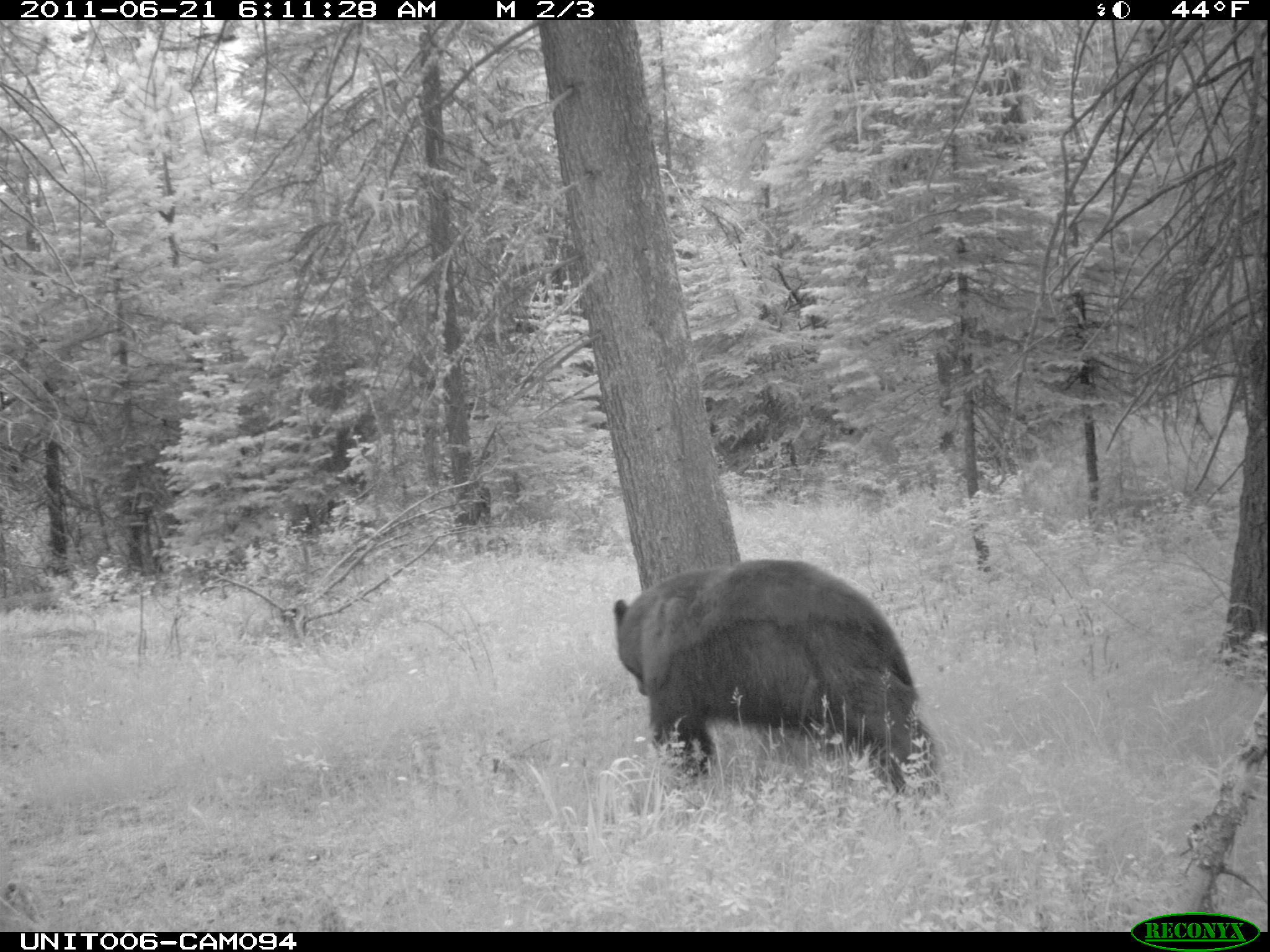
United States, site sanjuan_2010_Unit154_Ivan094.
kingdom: Animalia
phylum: Chordata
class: Mammalia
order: Carnivora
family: Ursidae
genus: Ursus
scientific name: Ursus americanus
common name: american black bear